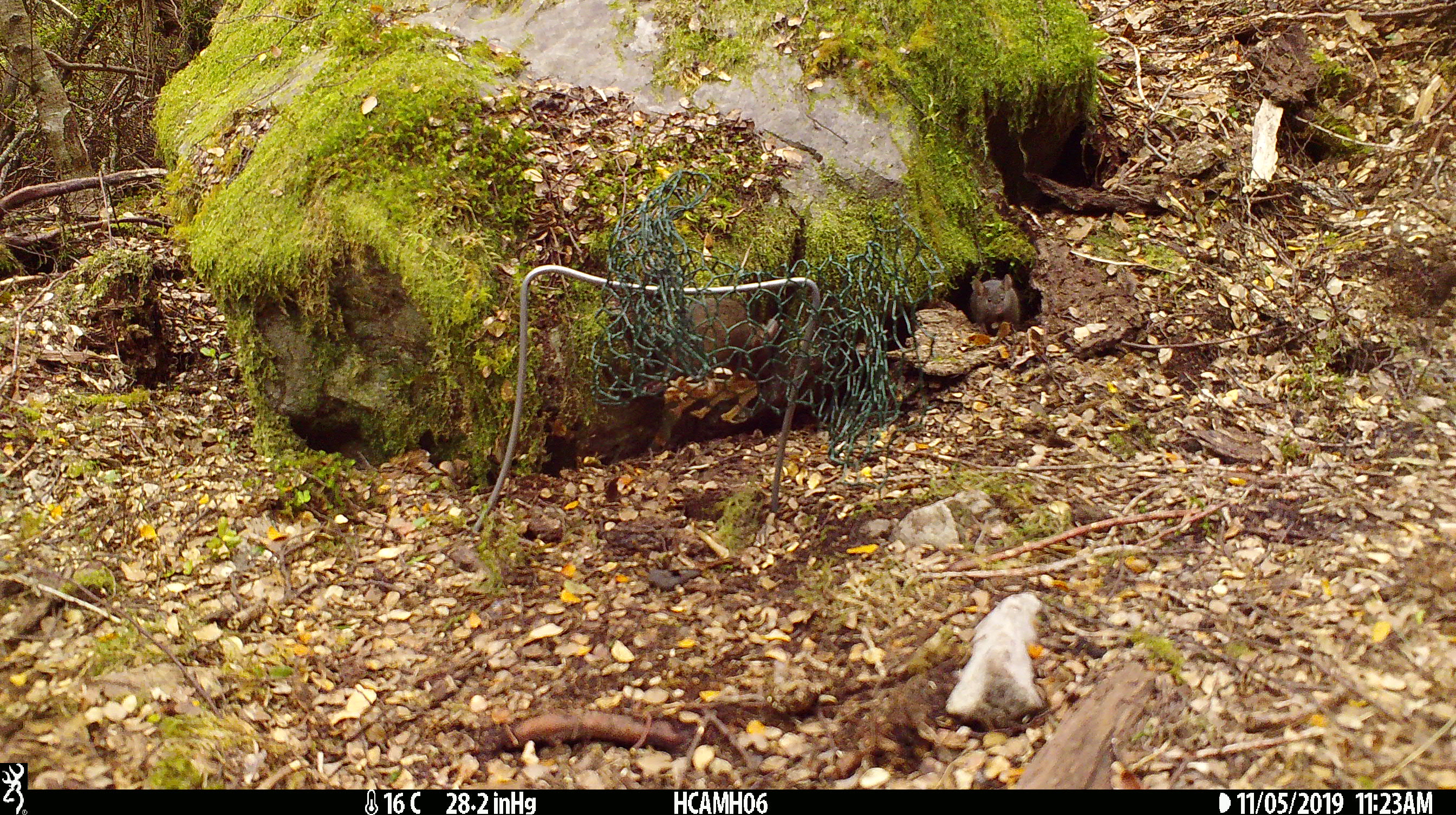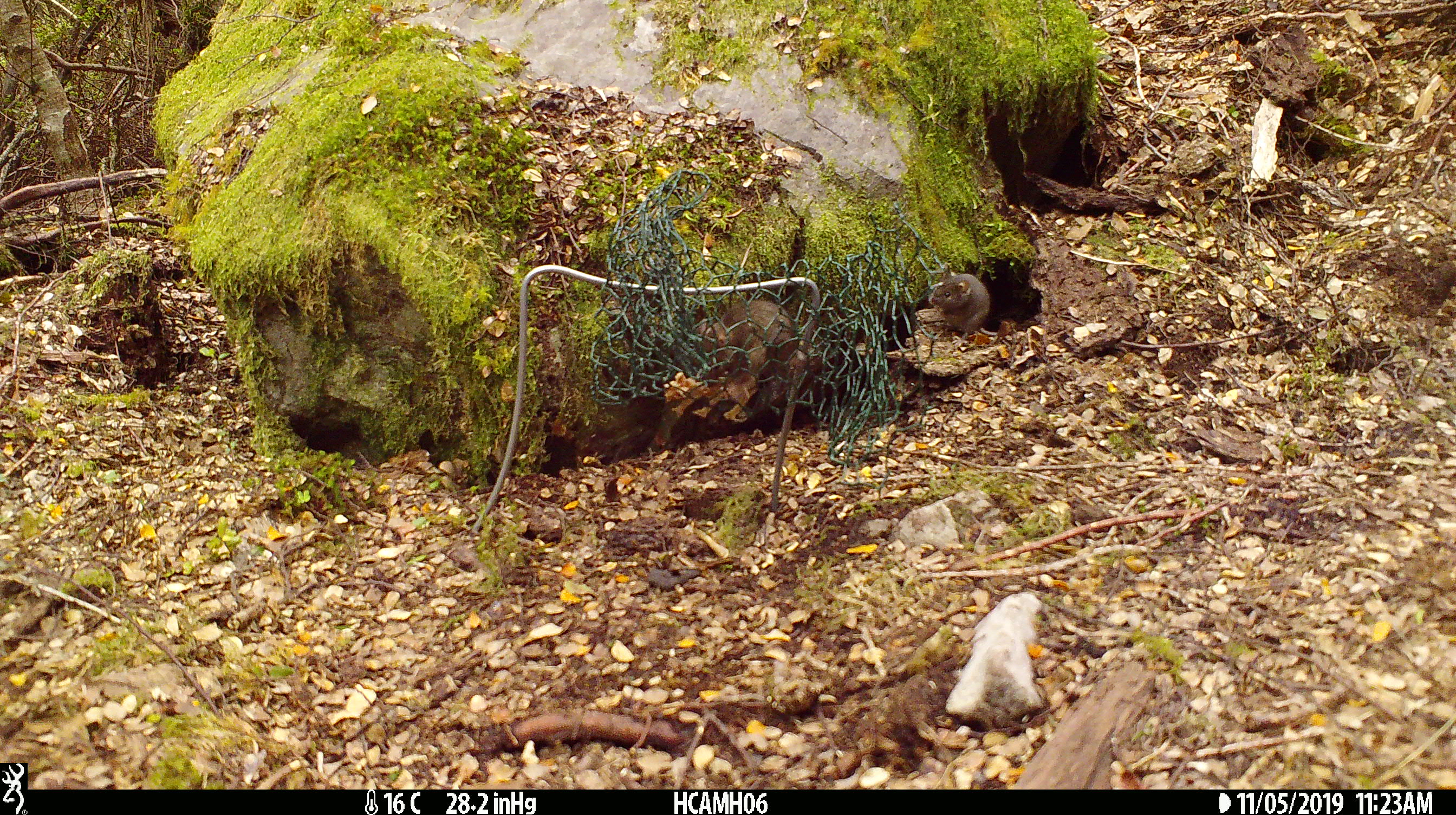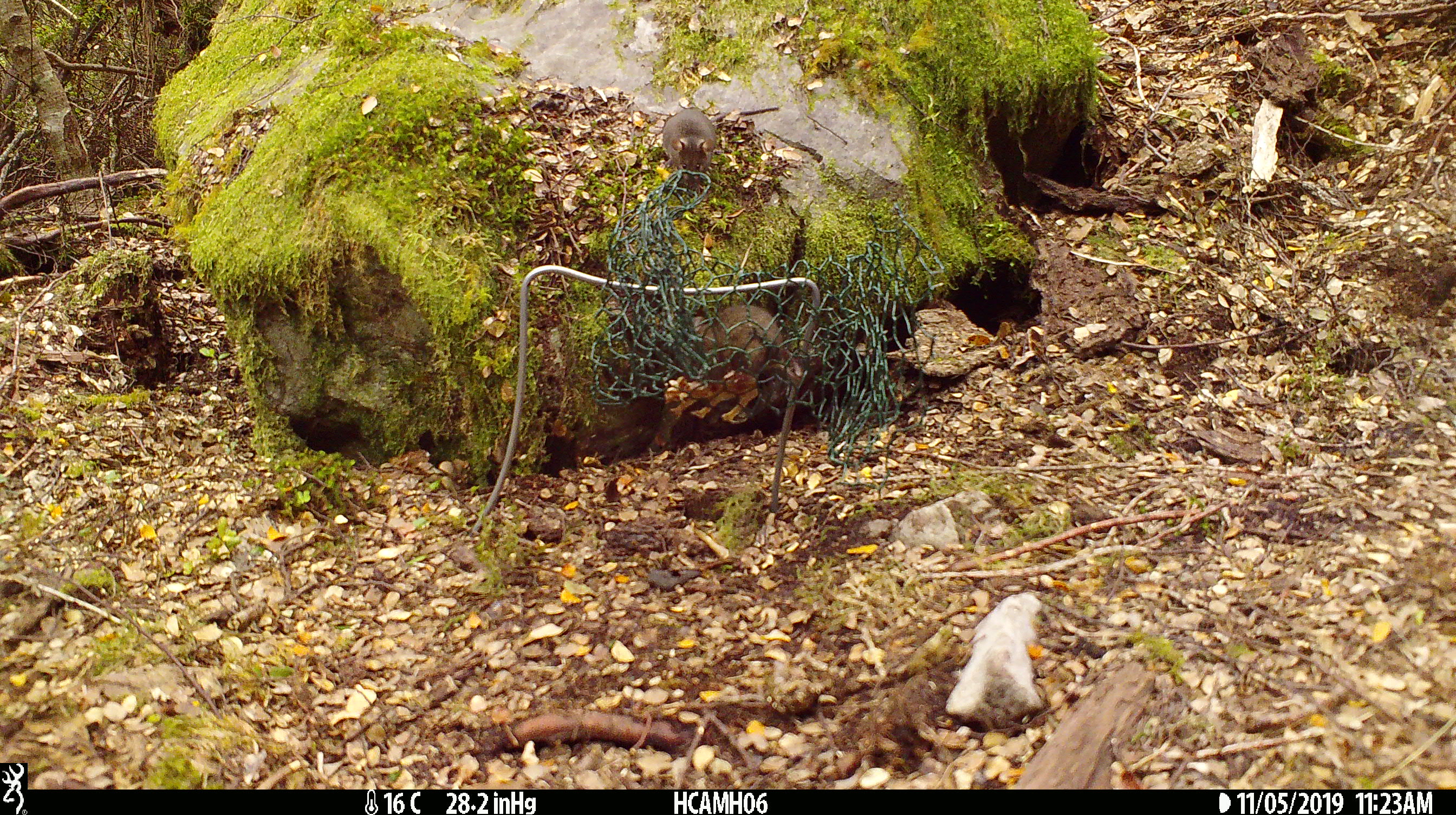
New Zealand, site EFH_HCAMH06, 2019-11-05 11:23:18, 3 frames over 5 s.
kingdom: Animalia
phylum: Chordata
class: Mammalia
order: Rodentia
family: Muridae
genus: Mus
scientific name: Mus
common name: mouse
Mouse (Mus).